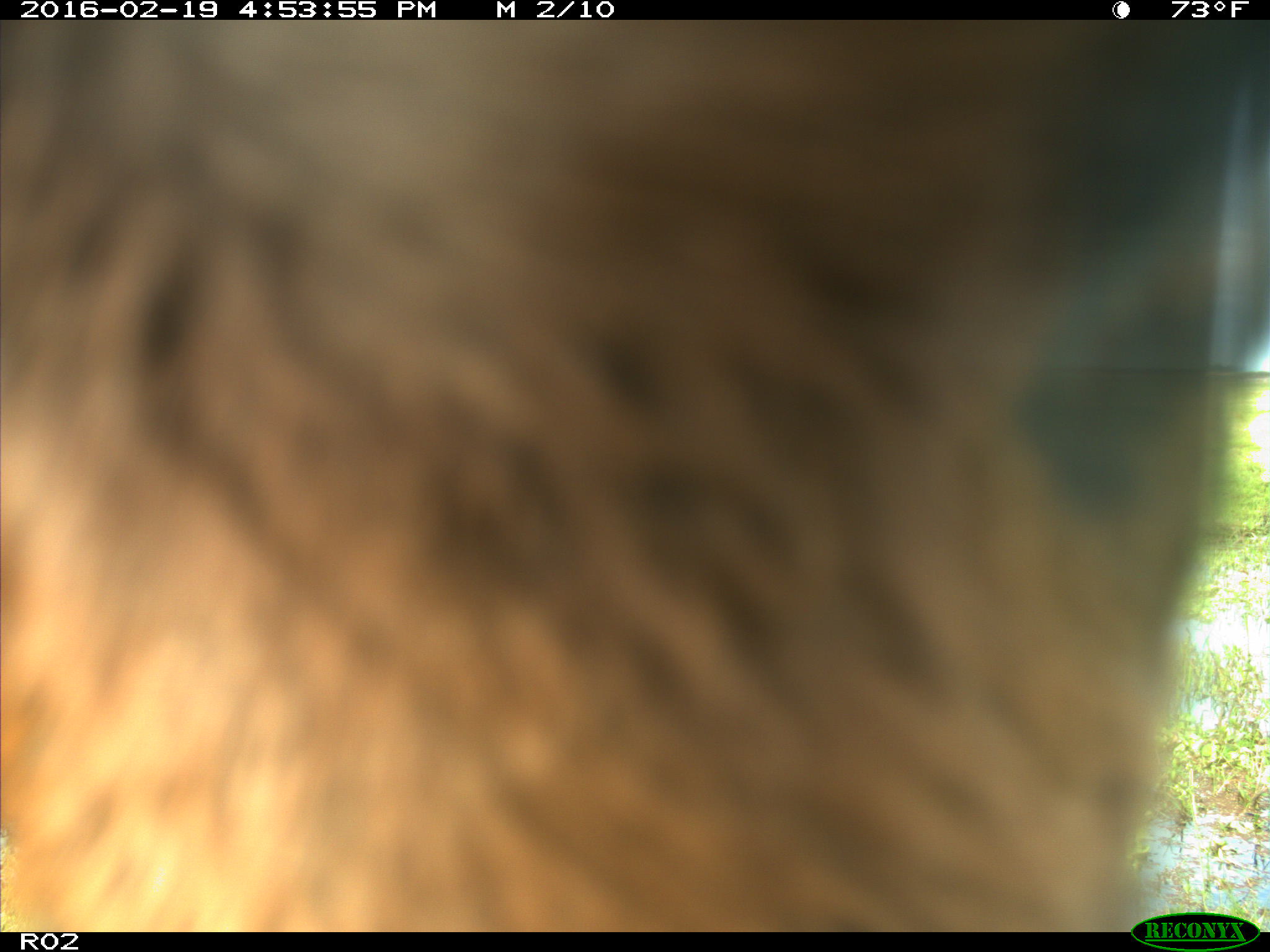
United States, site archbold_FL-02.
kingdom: Animalia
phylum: Chordata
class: Mammalia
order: Artiodactyla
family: Bovidae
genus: Bos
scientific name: Bos taurus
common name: domestic cow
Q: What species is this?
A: Bos taurus (domestic cow).